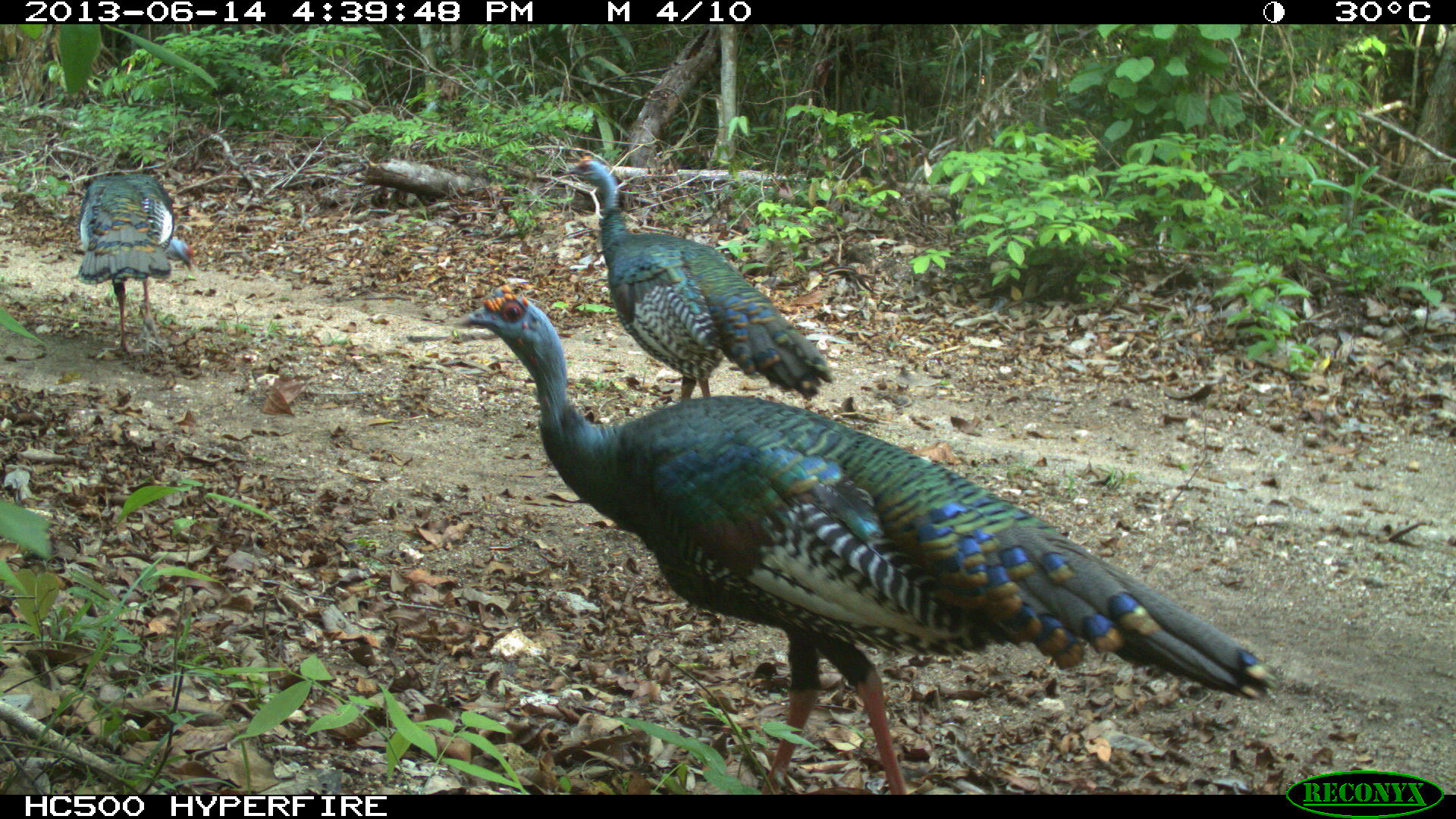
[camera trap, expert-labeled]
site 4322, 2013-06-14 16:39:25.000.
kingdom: Animalia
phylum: Chordata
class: Aves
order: Galliformes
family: Phasianidae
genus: Meleagris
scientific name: Meleagris ocellata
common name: ocellated turkey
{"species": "Meleagris ocellata (ocellated turkey)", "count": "3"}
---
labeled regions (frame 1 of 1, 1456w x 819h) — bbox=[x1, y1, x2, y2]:
meleagris ocellata: bbox=[449, 282, 1285, 795]; bbox=[562, 155, 836, 403]; bbox=[76, 173, 195, 358]